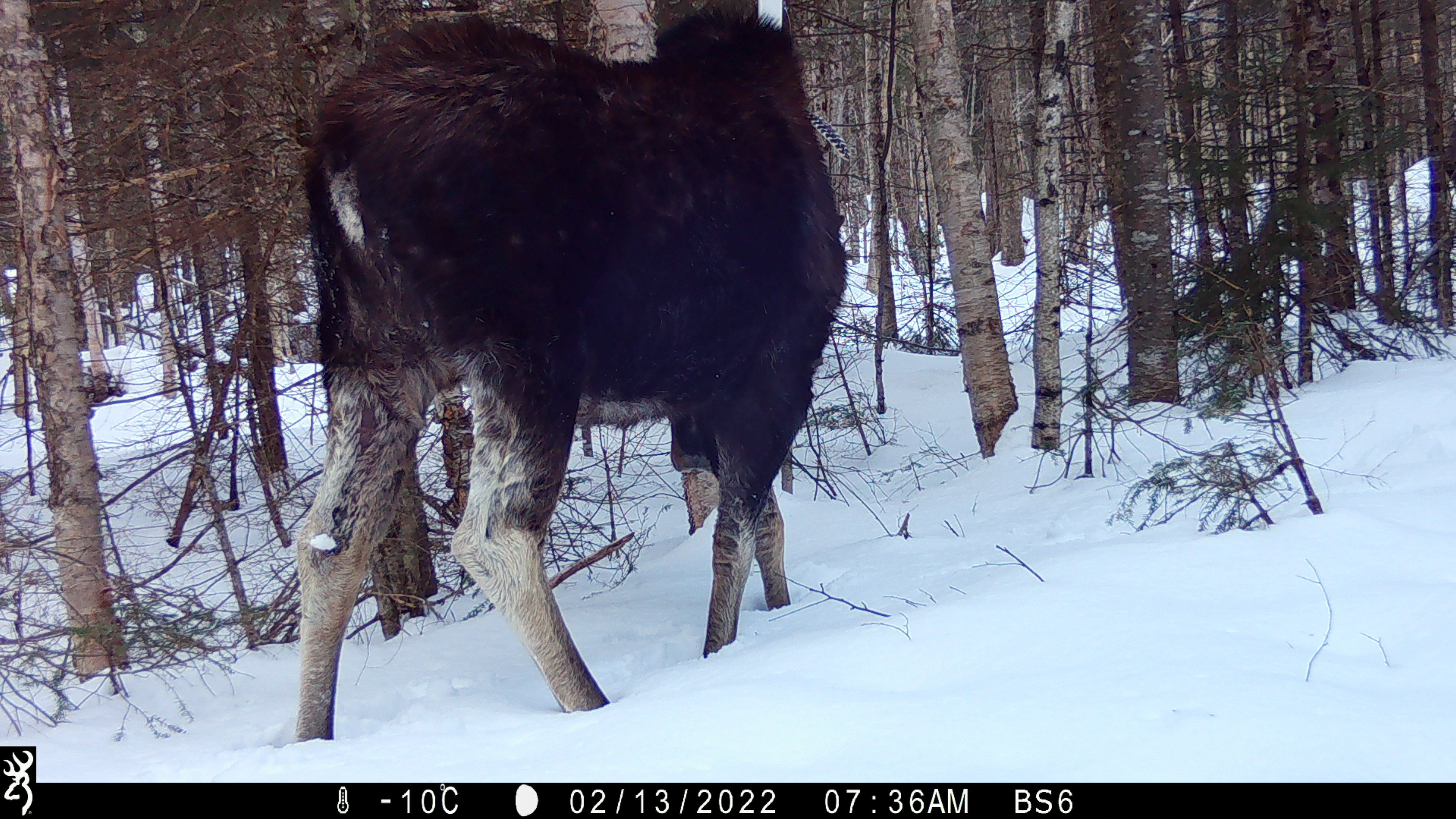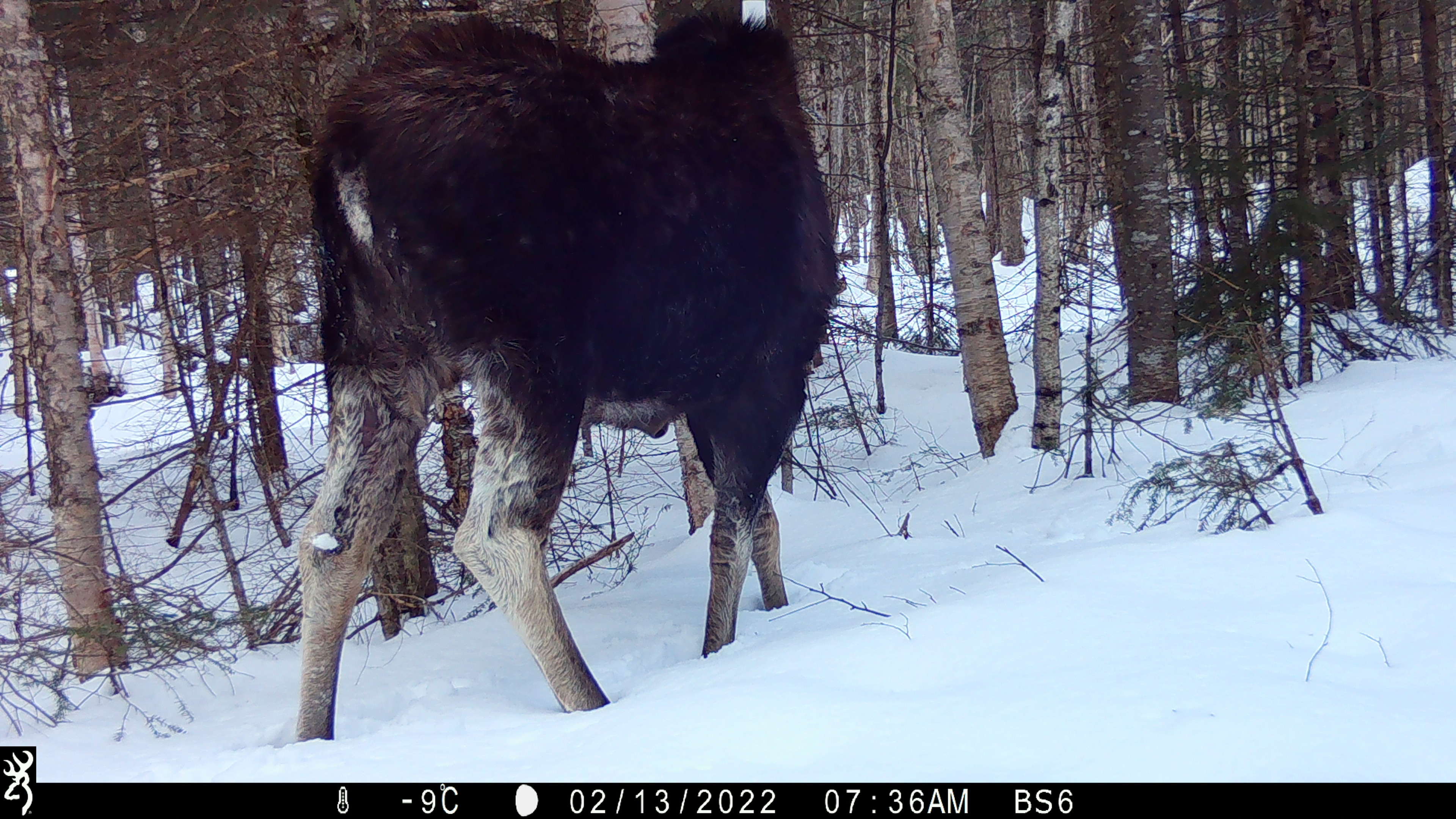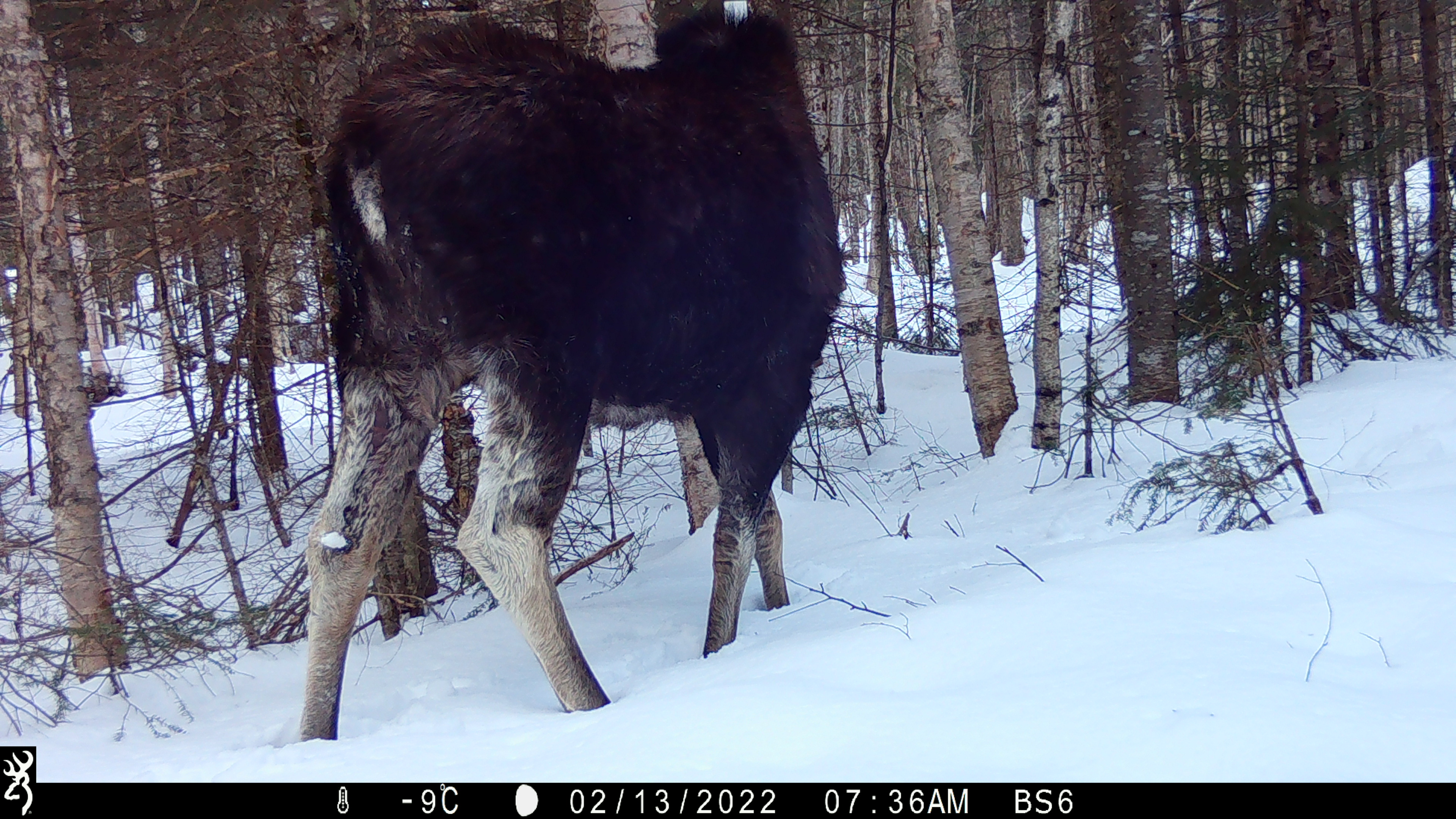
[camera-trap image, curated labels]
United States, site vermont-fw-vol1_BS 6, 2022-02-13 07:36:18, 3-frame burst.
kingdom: Animalia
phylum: Chordata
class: Mammalia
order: Artiodactyla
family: Cervidae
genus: Alces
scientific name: Alces alces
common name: moose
Moose (Alces alces).